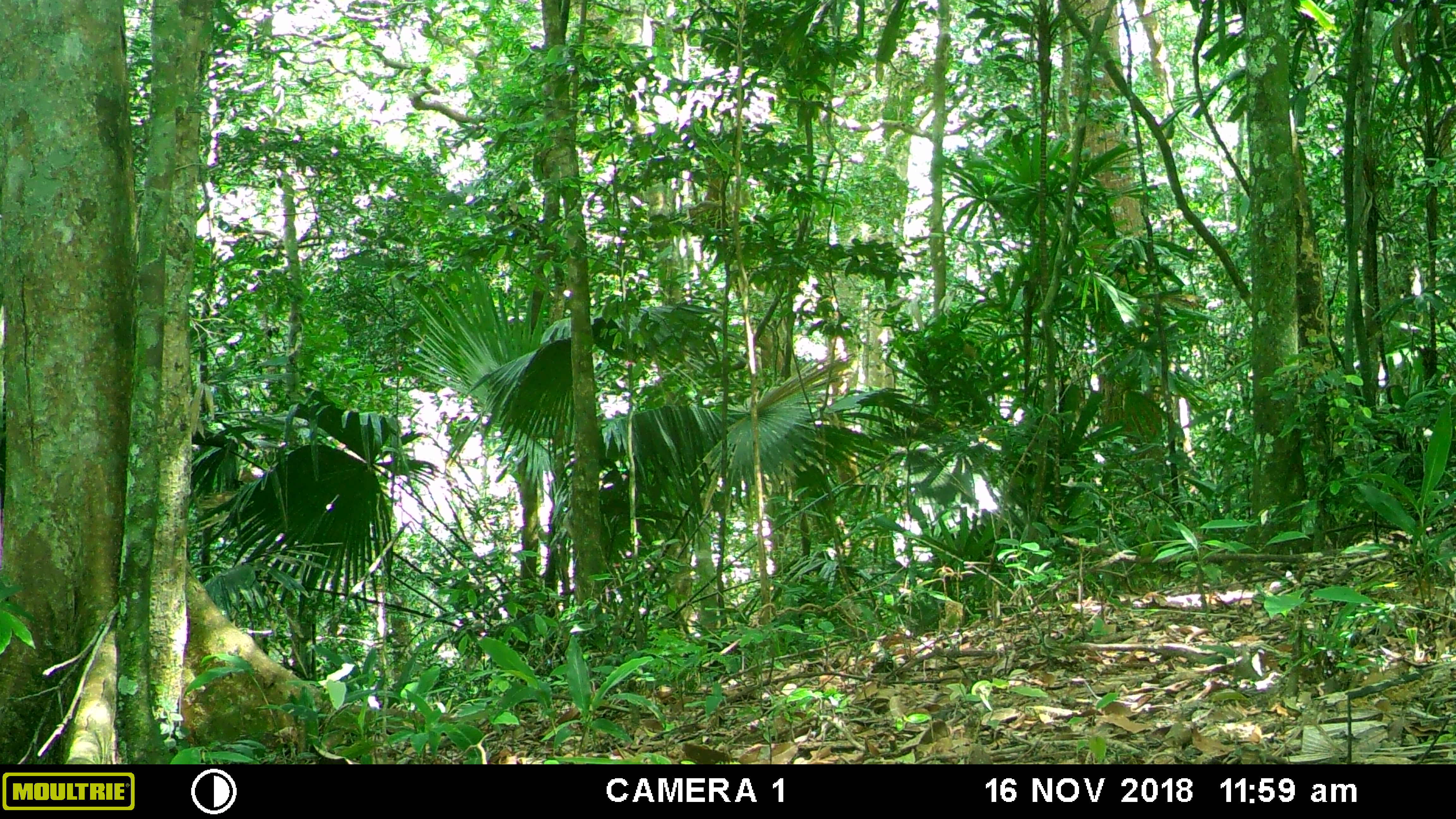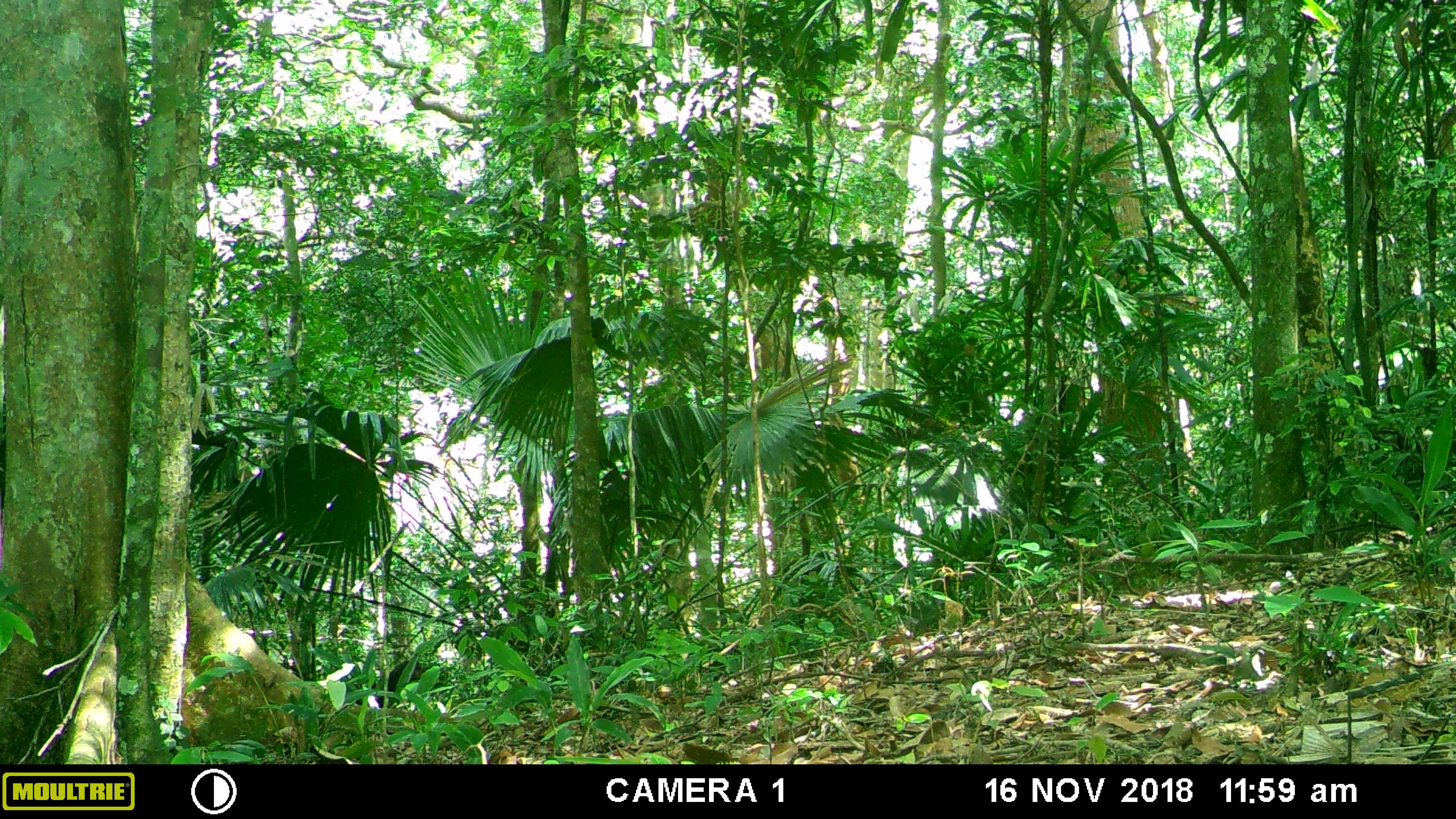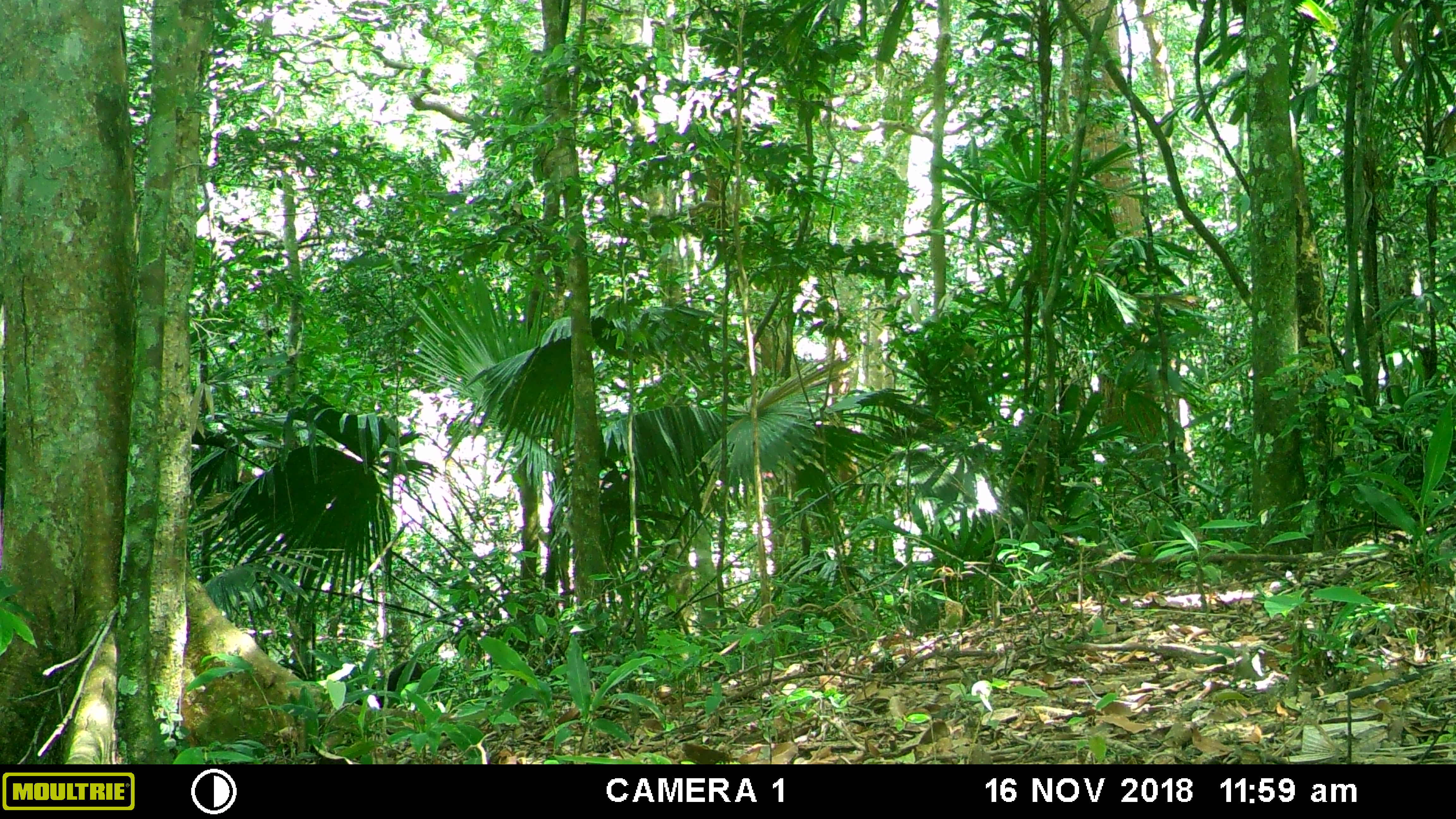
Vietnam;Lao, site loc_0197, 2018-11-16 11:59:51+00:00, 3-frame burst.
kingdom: Animalia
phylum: Chordata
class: Mammalia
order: Primates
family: Cercopithecidae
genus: Macaca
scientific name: Macaca arctoides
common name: stump-tailed macaque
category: stump tailed macaque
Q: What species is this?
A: Stump tailed macaque (stump-tailed macaque) (Macaca arctoides).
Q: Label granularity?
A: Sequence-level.